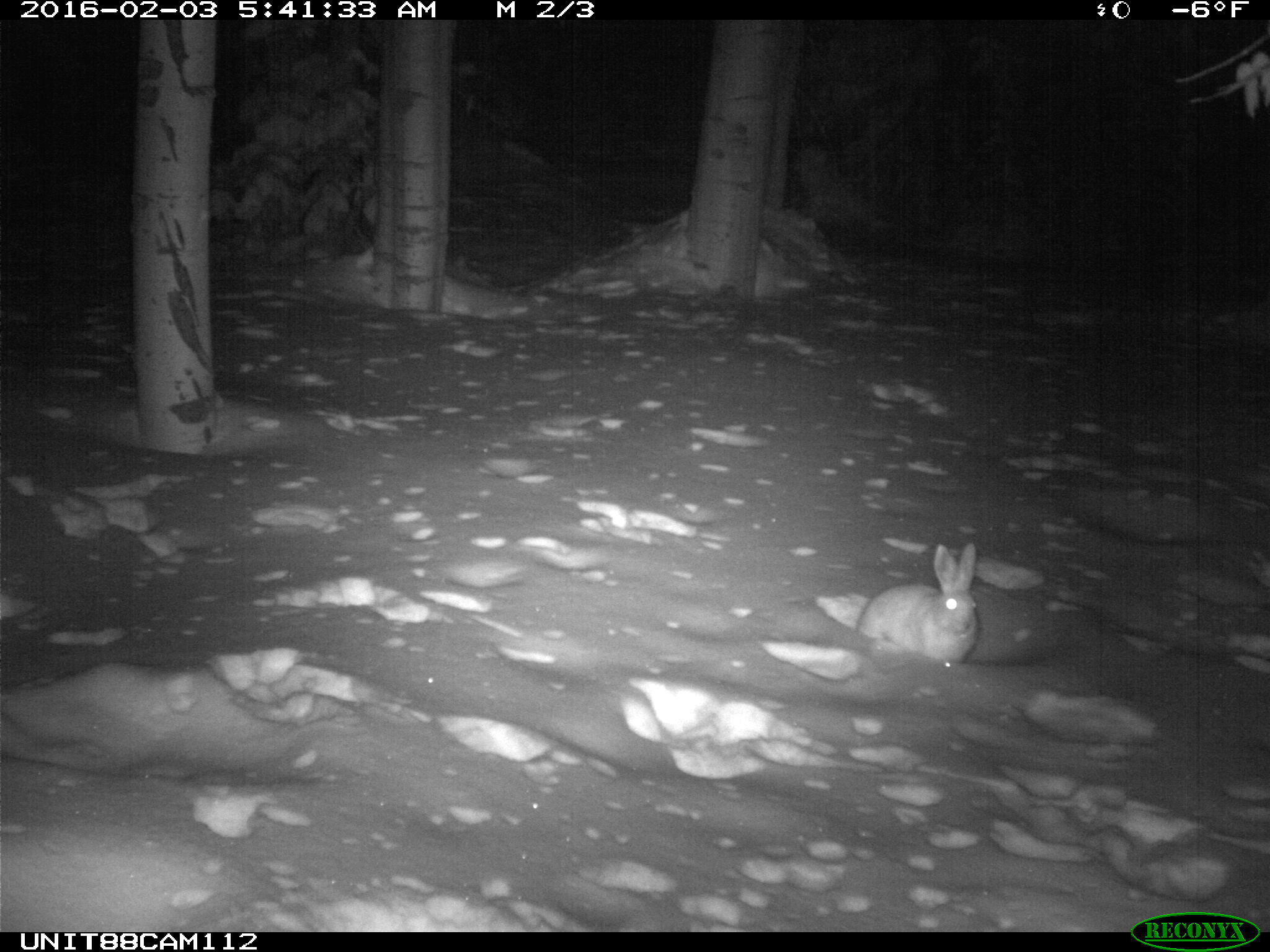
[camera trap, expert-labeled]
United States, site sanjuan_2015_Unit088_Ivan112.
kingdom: Animalia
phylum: Chordata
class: Mammalia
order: Lagomorpha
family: Leporidae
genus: Lepus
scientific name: Lepus americanus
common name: snowshoe hare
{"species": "Lepus americanus (snowshoe hare)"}